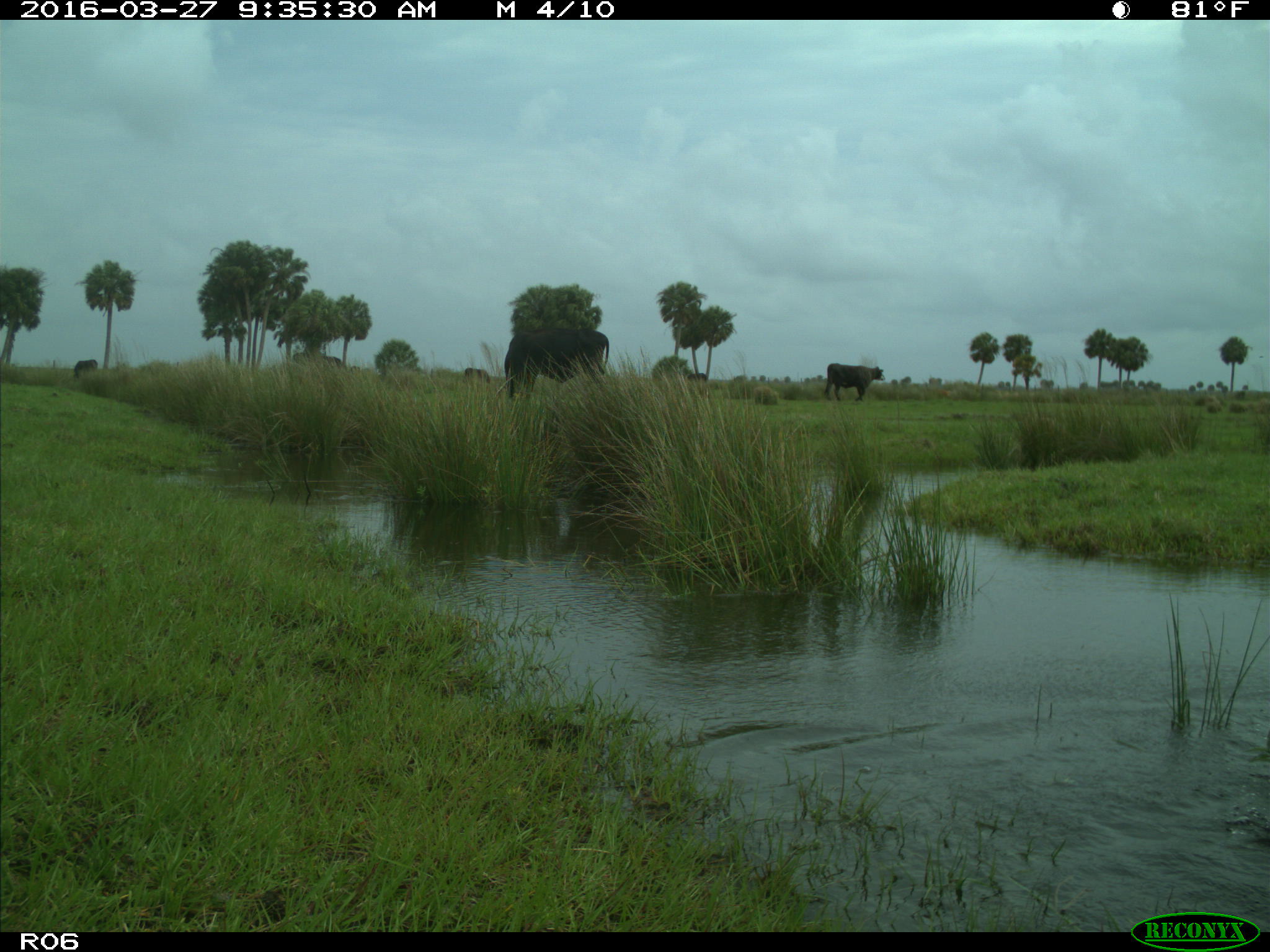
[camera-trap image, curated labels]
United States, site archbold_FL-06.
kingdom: Animalia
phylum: Chordata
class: Mammalia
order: Artiodactyla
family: Bovidae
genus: Bos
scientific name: Bos taurus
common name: domestic cow